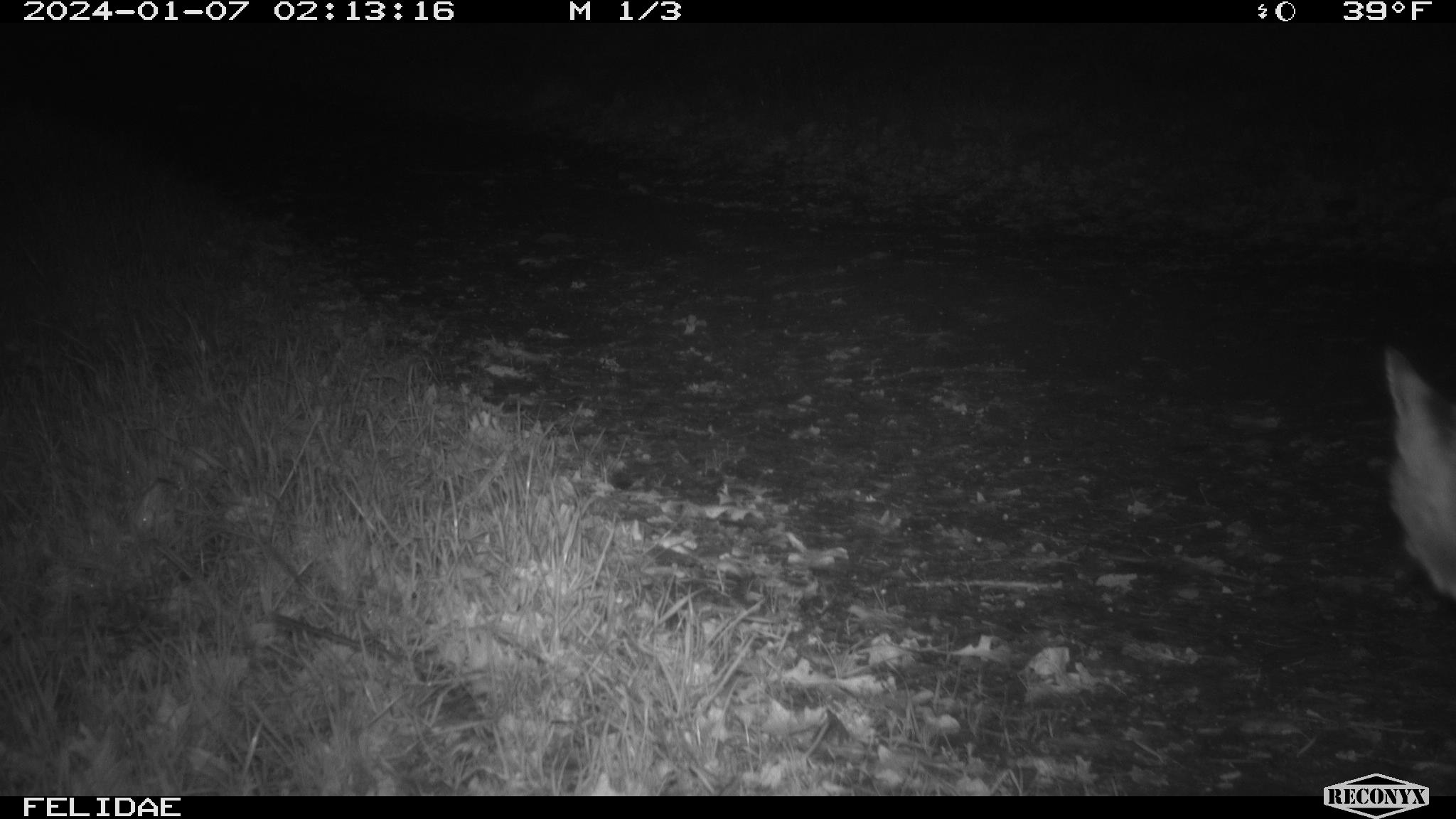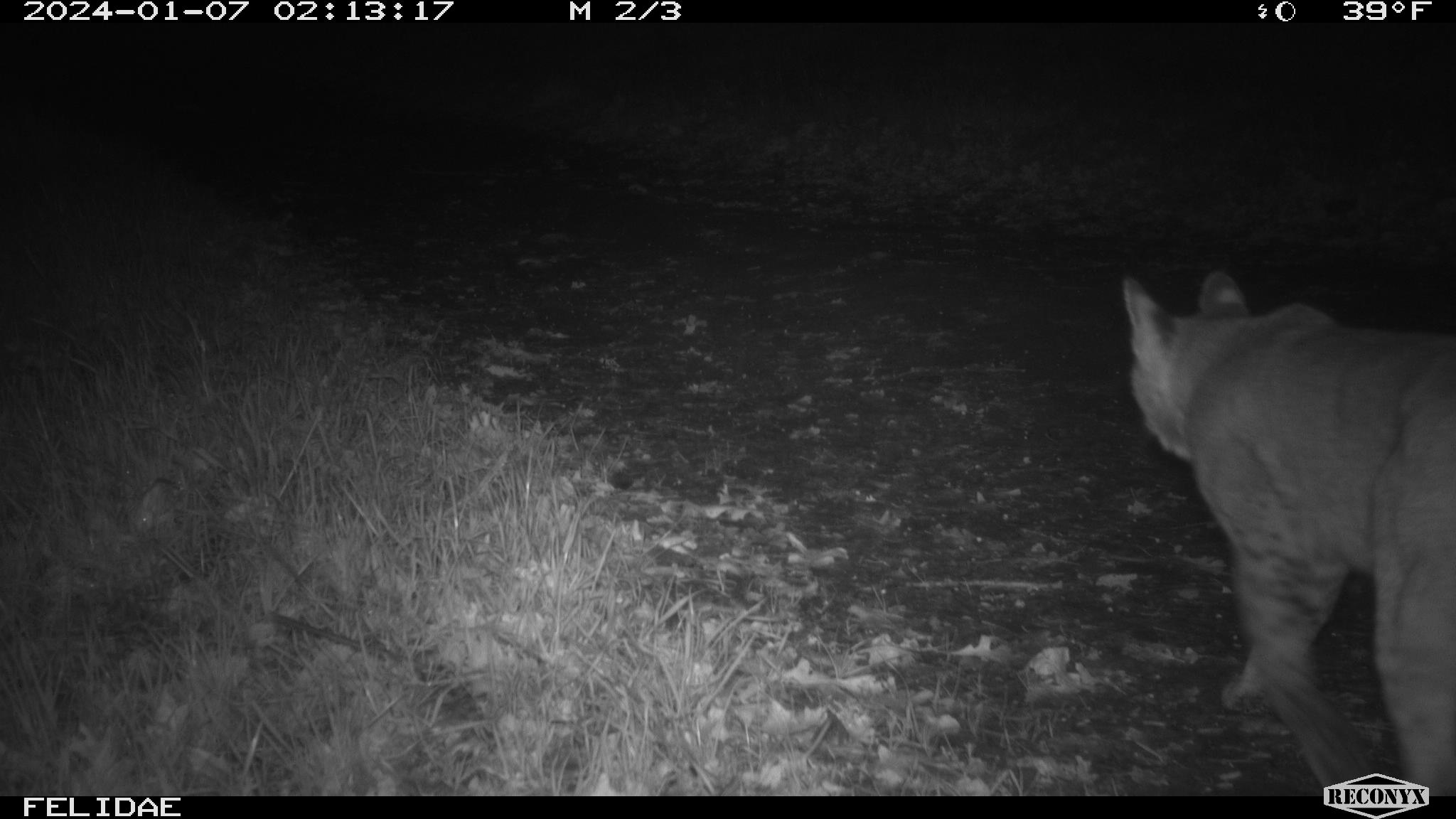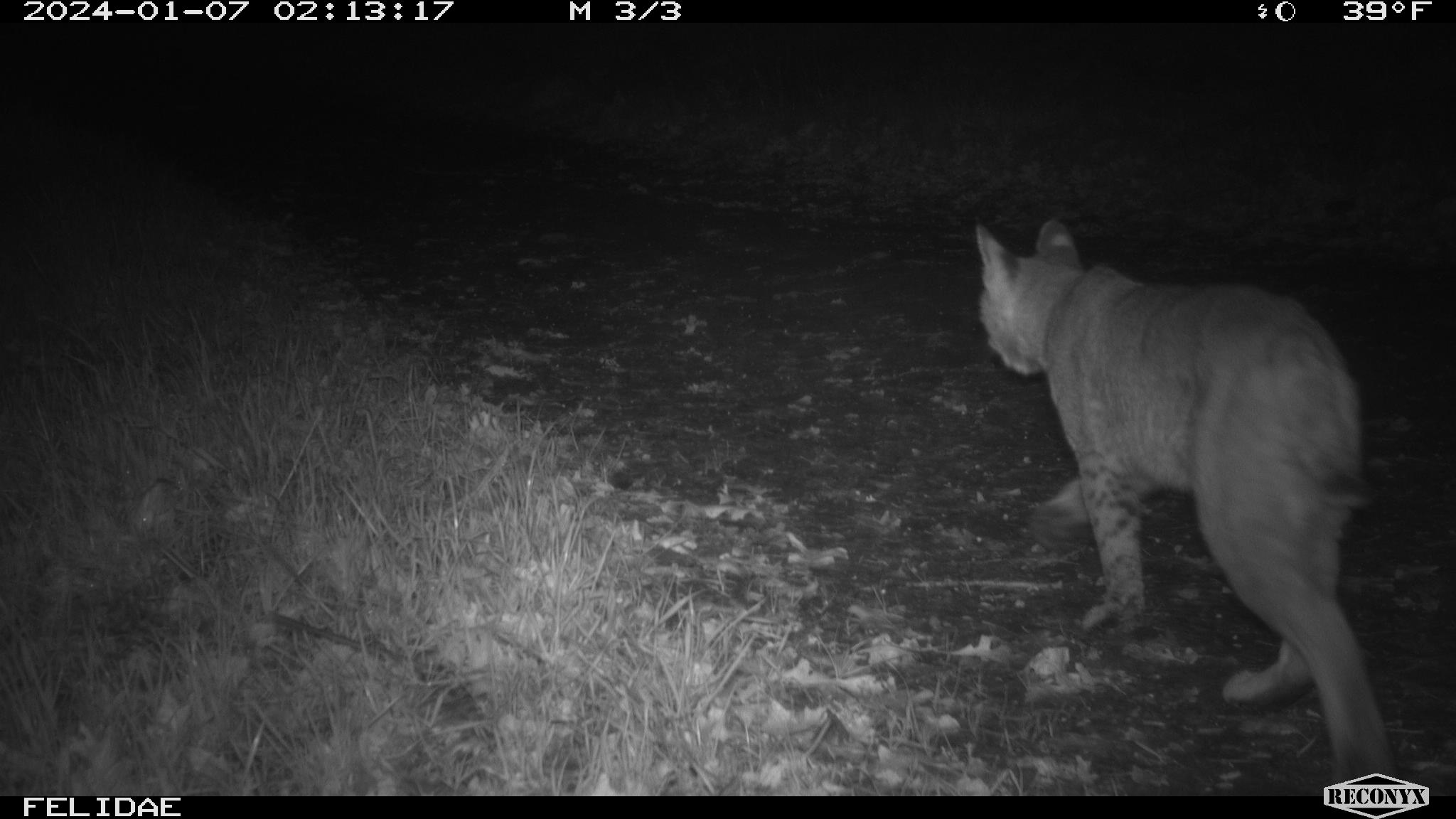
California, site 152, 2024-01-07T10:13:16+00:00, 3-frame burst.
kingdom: Animalia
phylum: Chordata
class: Mammalia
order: Carnivora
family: Felidae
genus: Lynx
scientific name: Lynx rufus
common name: bobcat